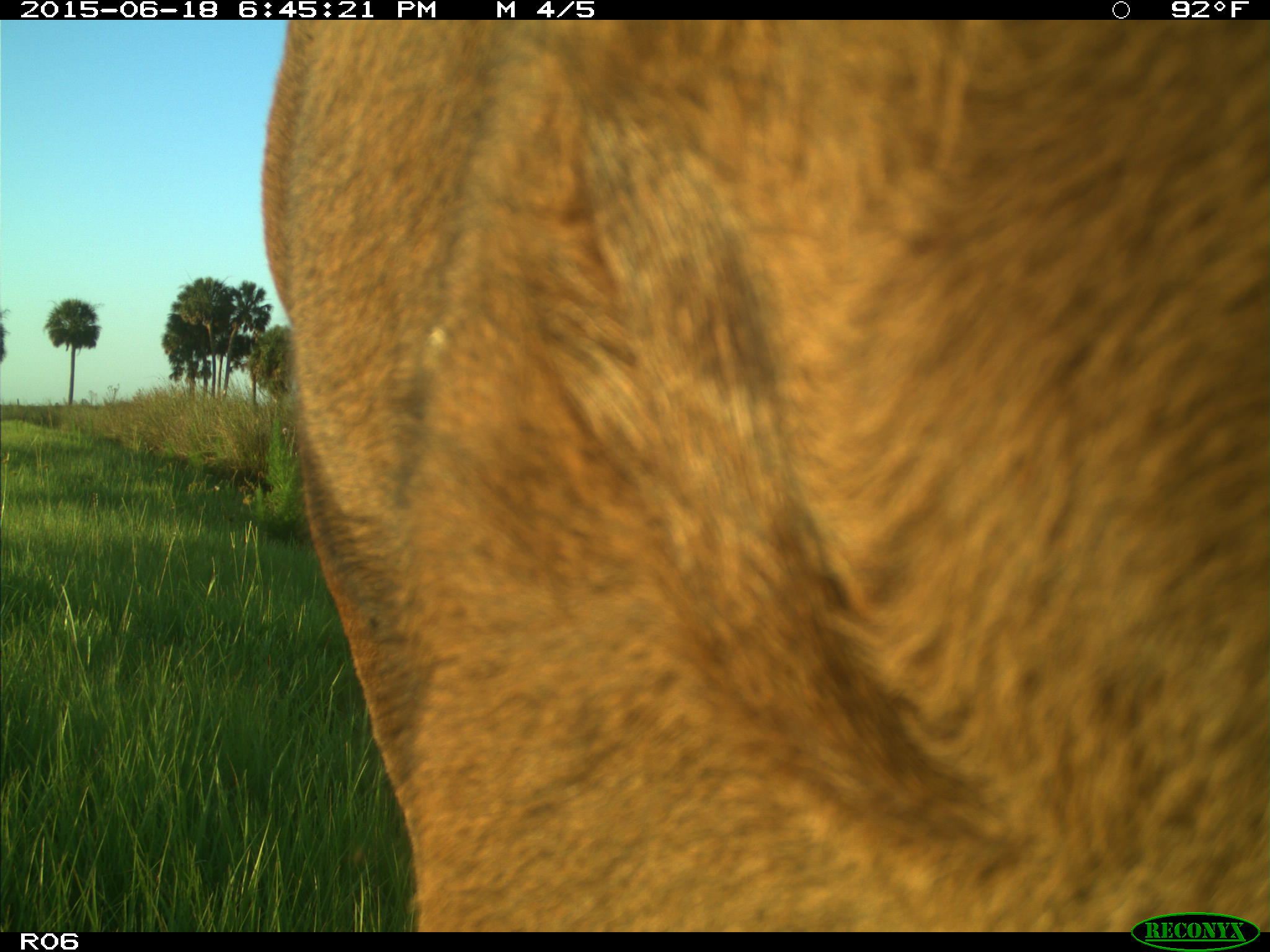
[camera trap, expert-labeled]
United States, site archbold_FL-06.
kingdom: Animalia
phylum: Chordata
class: Mammalia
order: Artiodactyla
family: Bovidae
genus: Bos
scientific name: Bos taurus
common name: domestic cow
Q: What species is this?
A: Bos taurus (domestic cow).